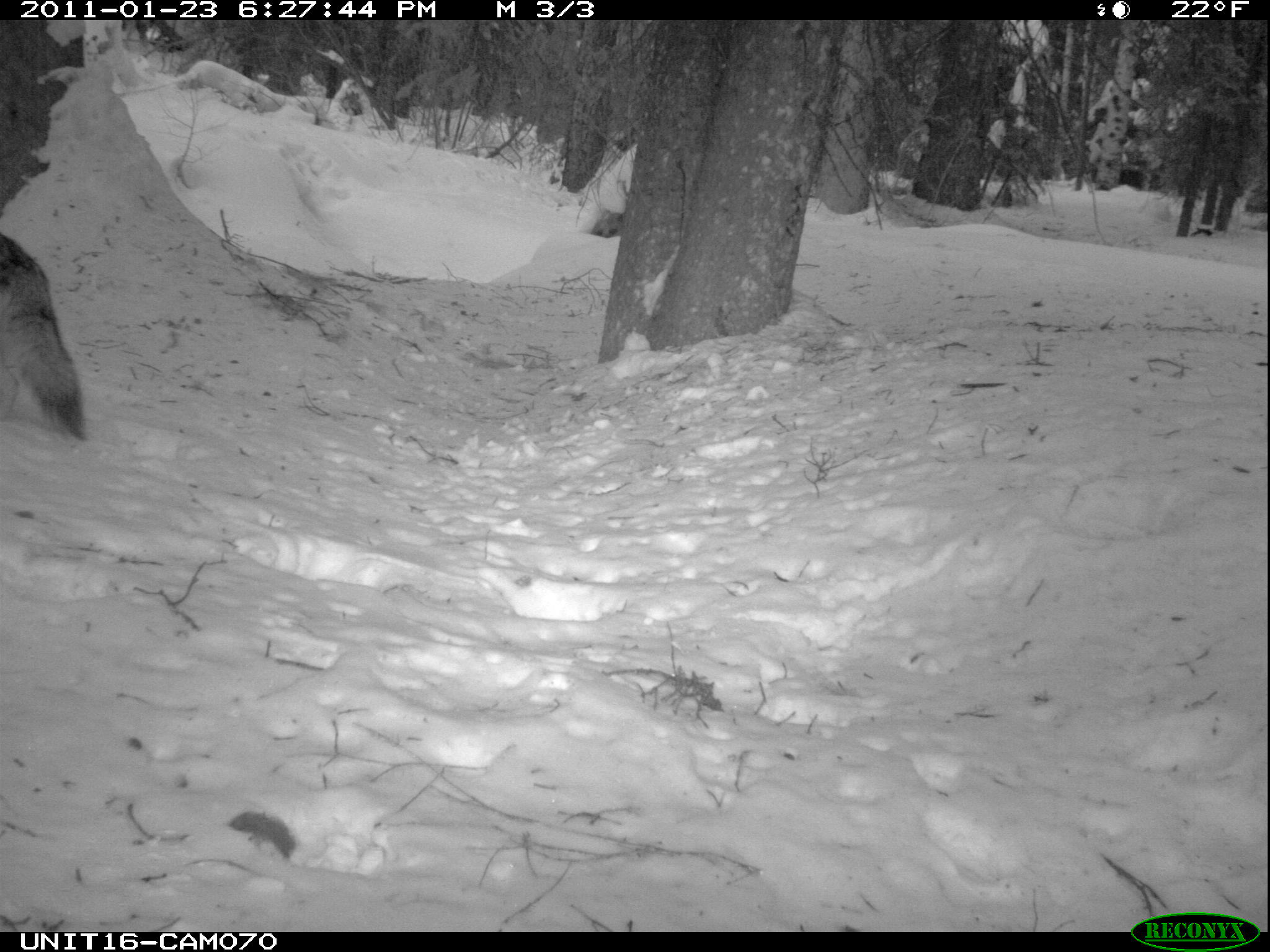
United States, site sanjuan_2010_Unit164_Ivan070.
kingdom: Animalia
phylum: Chordata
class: Mammalia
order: Carnivora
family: Canidae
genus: Canis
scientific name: Canis latrans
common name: coyote